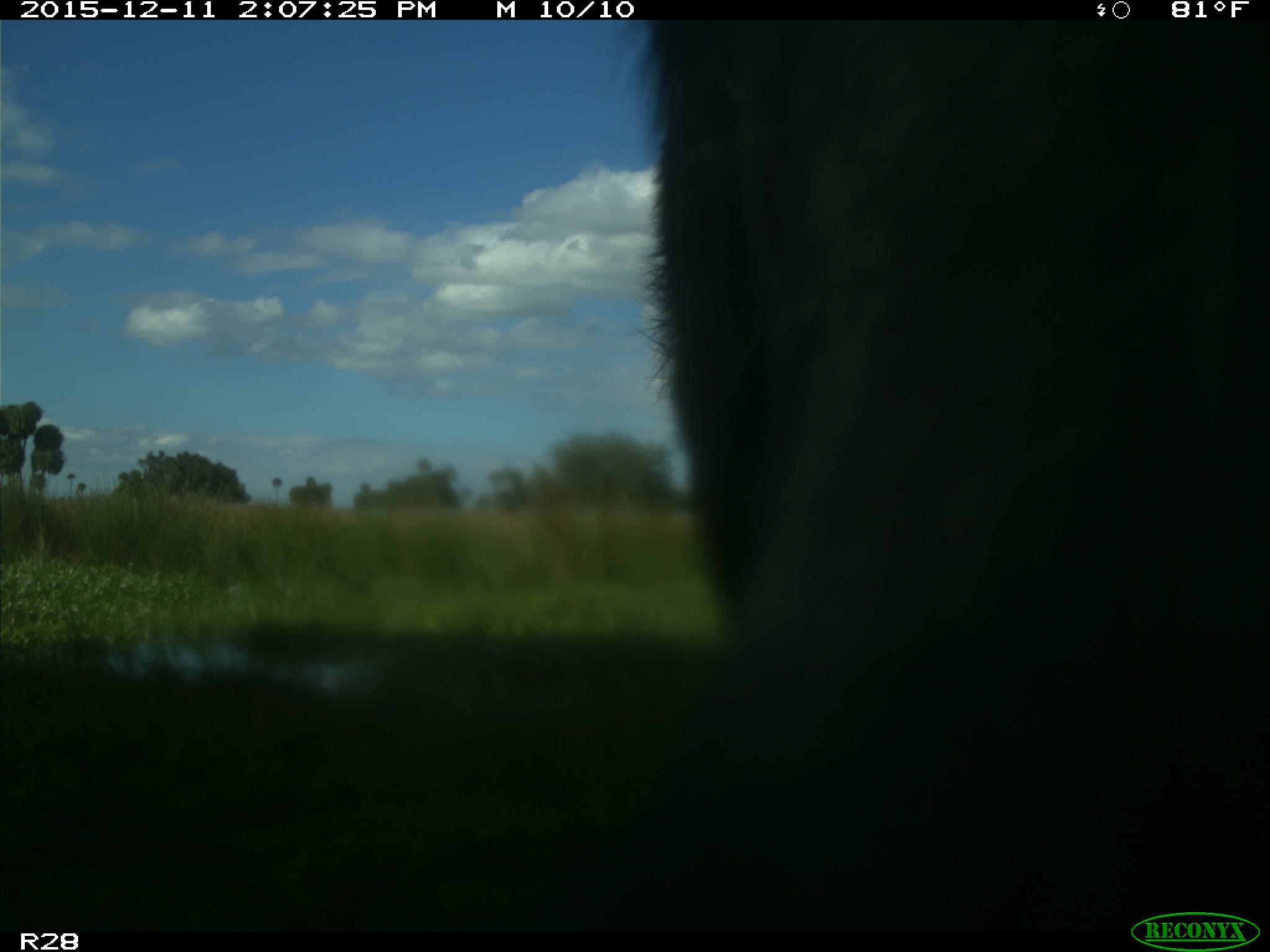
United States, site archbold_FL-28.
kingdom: Animalia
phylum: Chordata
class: Mammalia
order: Artiodactyla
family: Bovidae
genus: Bos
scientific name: Bos taurus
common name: domestic cow